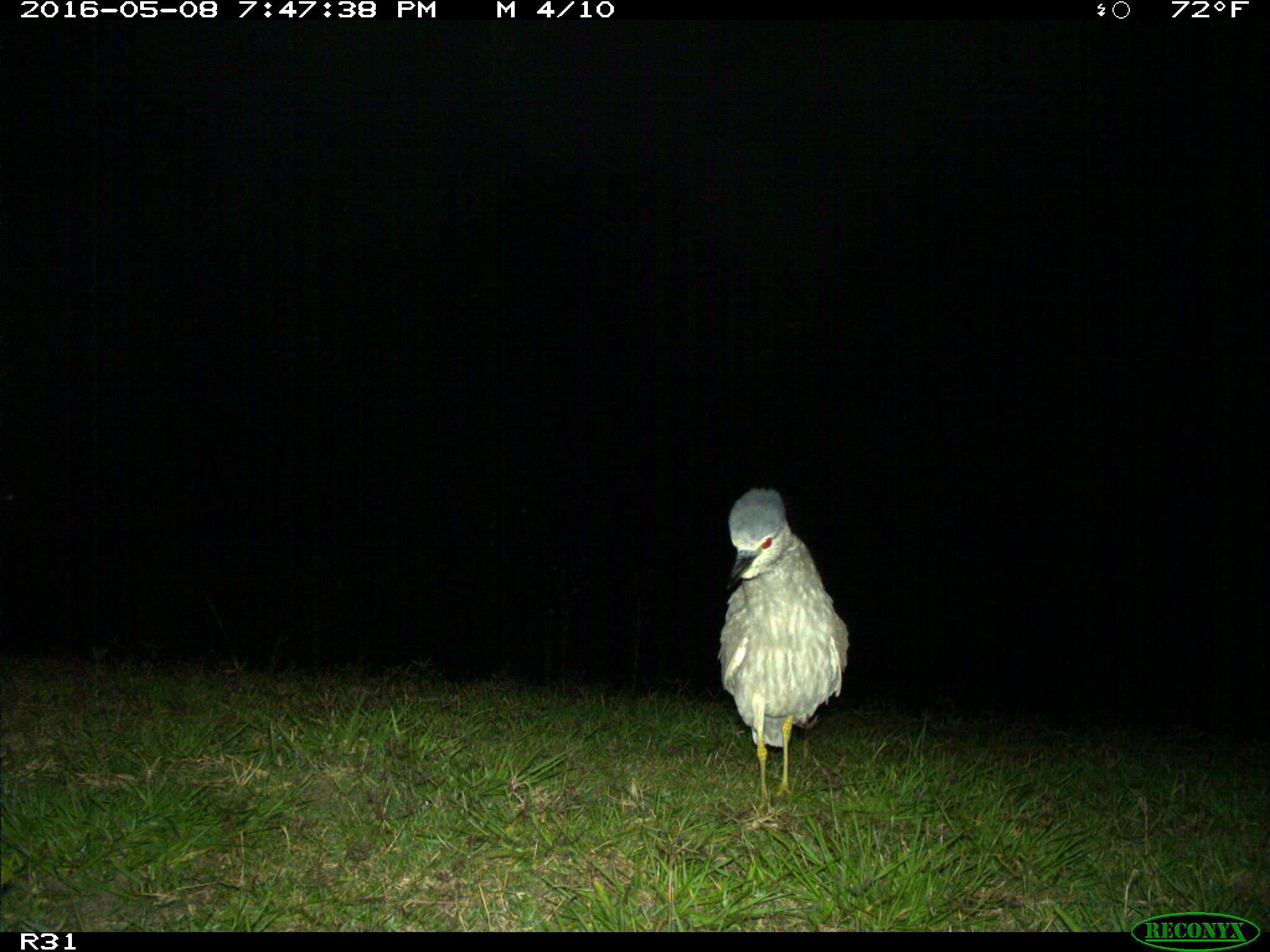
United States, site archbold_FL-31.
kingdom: Animalia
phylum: Chordata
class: Aves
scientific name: Aves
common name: birds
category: unidentified bird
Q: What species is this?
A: Unidentified bird (birds) (Aves).